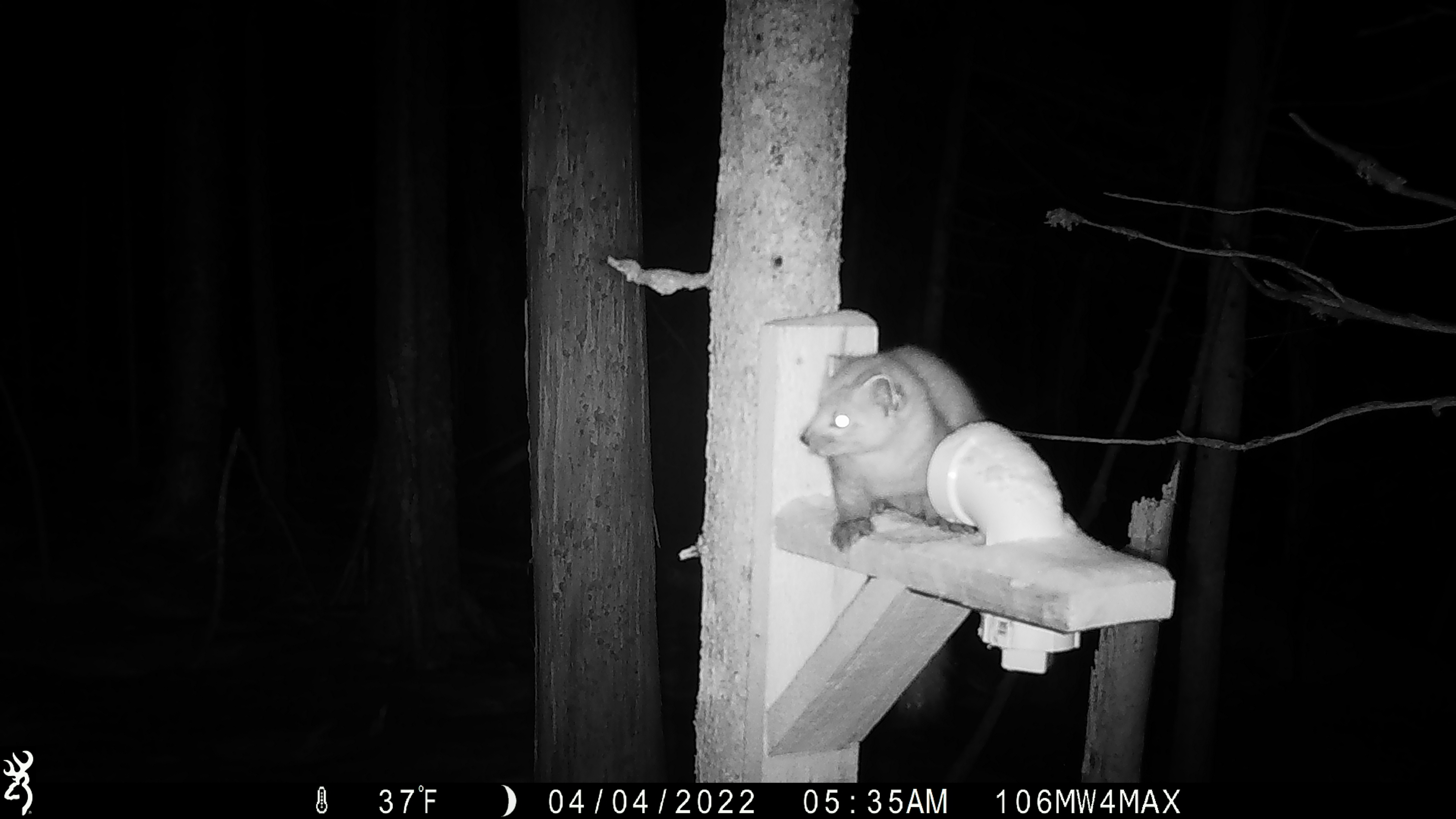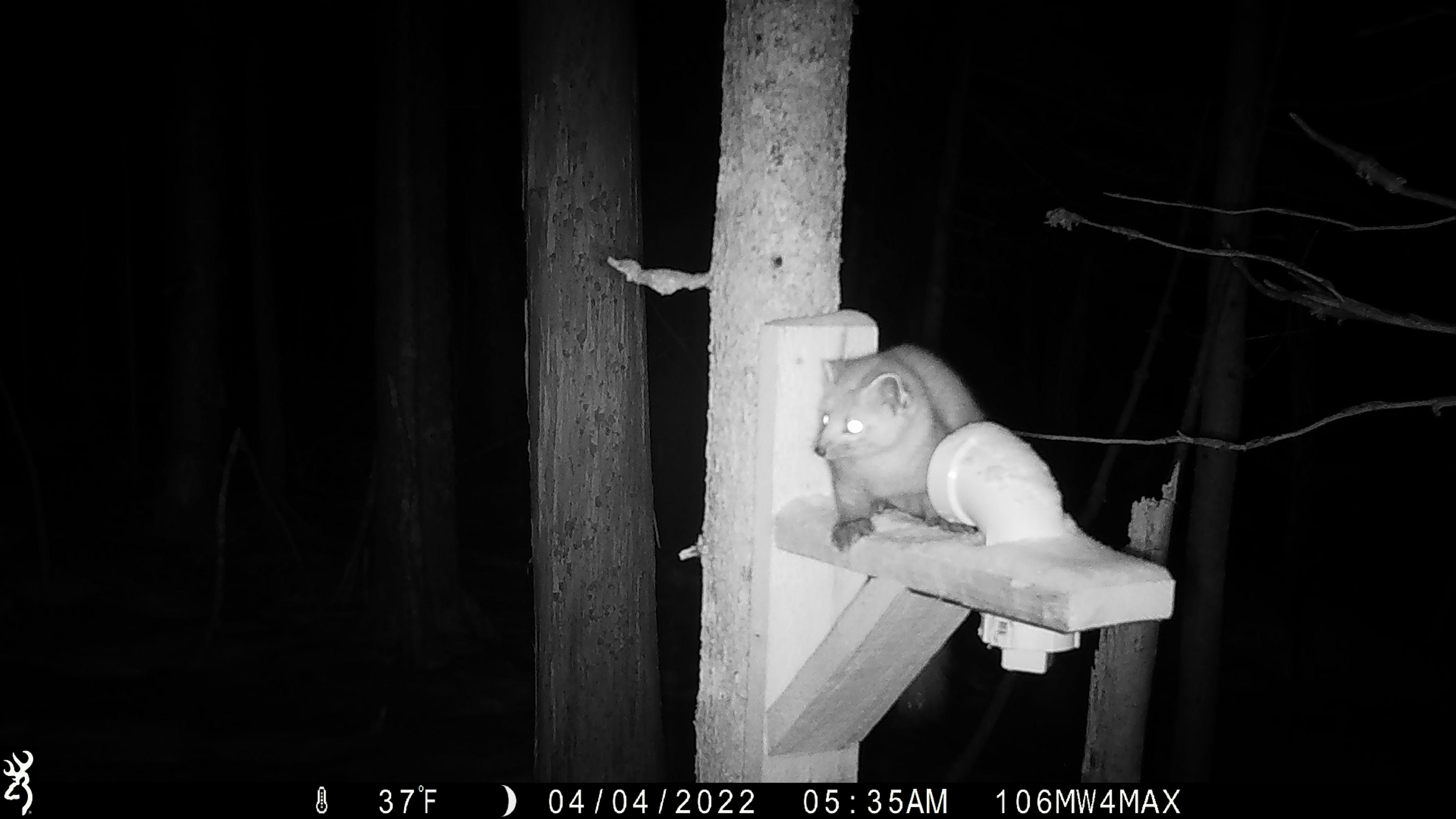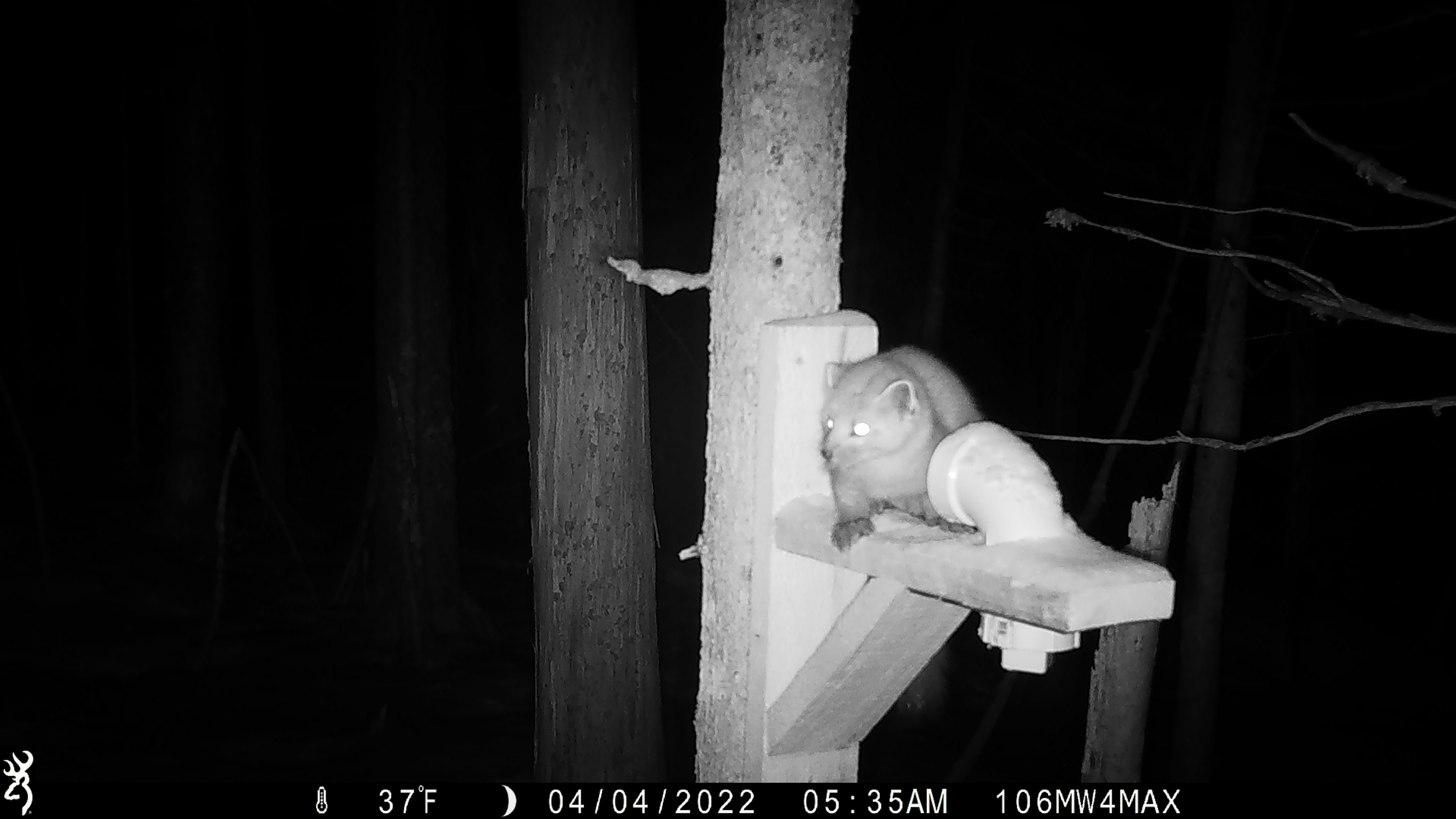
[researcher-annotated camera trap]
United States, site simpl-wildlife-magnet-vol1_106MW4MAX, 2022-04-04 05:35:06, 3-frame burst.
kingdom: Animalia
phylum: Chordata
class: Mammalia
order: Carnivora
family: Mustelidae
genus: Martes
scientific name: Martes americana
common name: american marten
American marten (Martes americana).